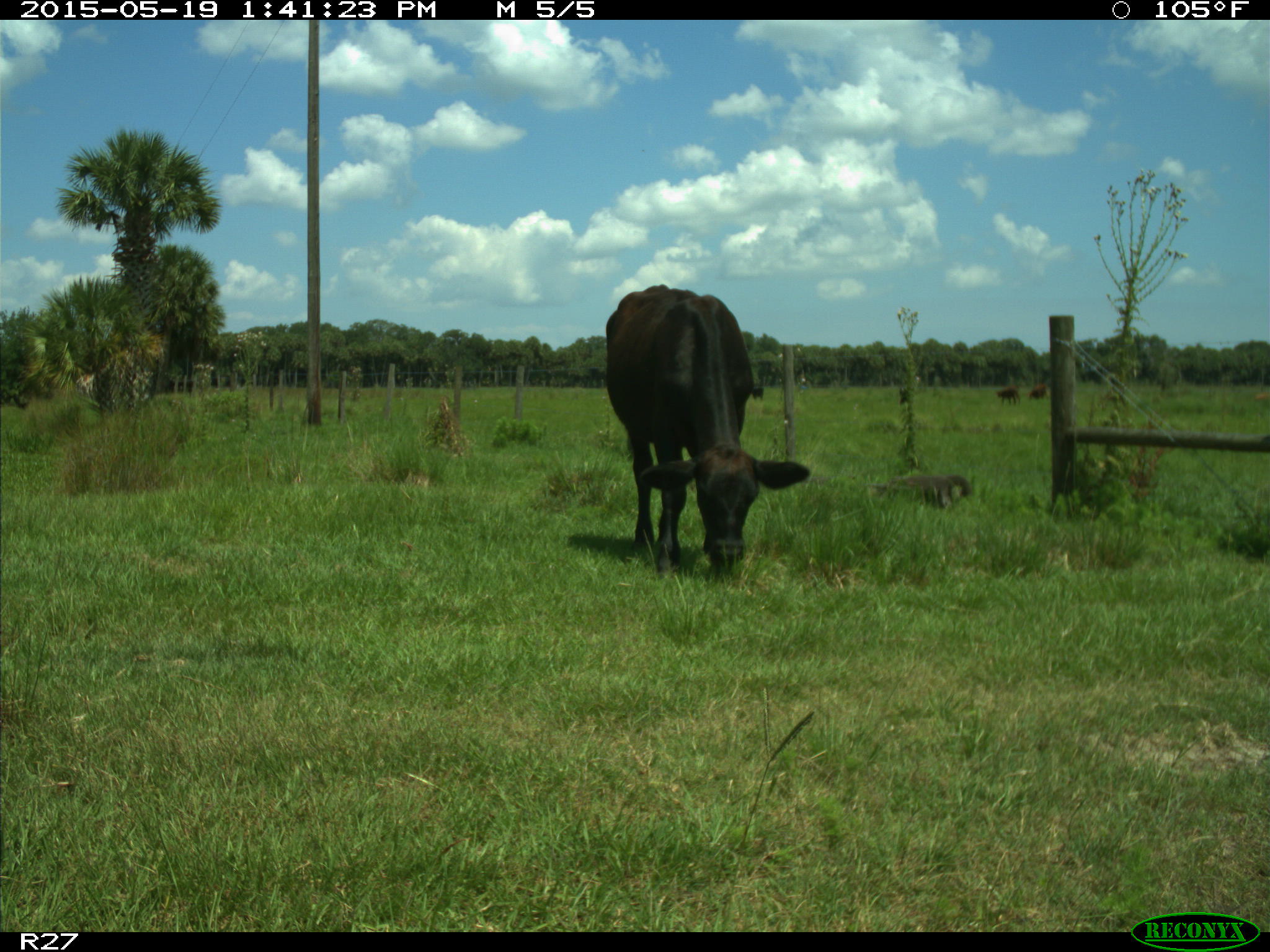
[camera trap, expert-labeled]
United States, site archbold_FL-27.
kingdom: Animalia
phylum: Chordata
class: Mammalia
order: Artiodactyla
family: Bovidae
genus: Bos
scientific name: Bos taurus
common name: domestic cow